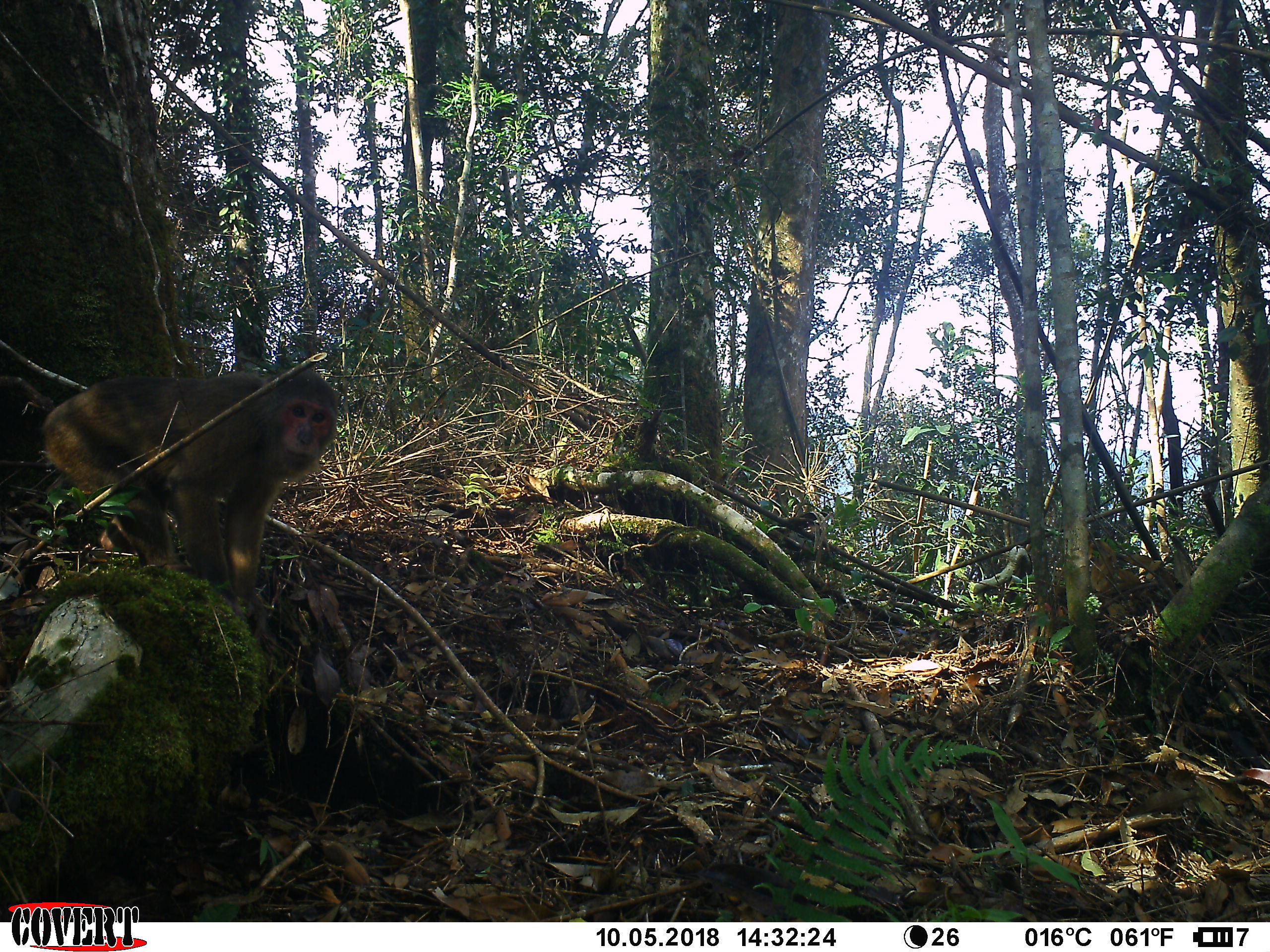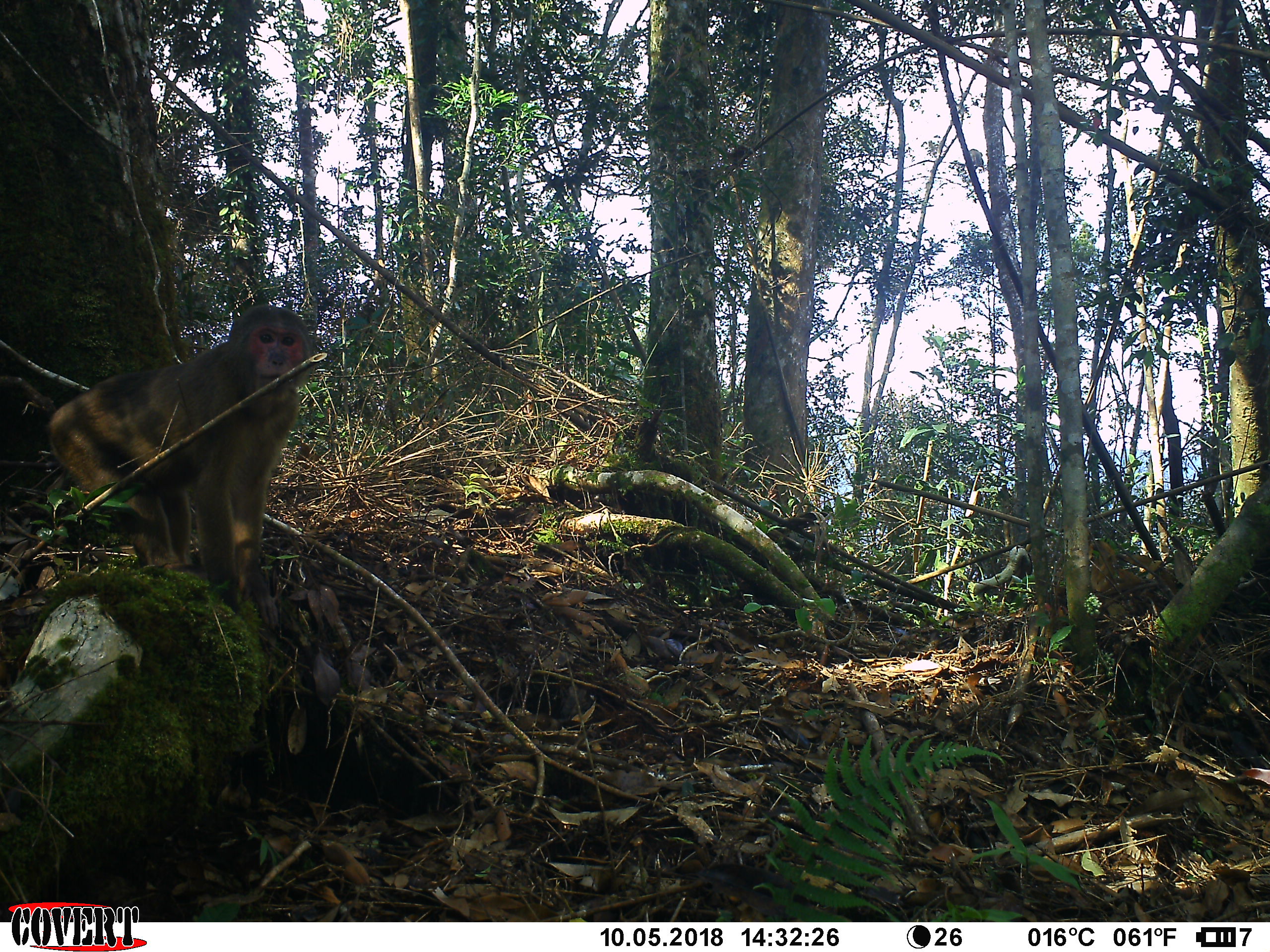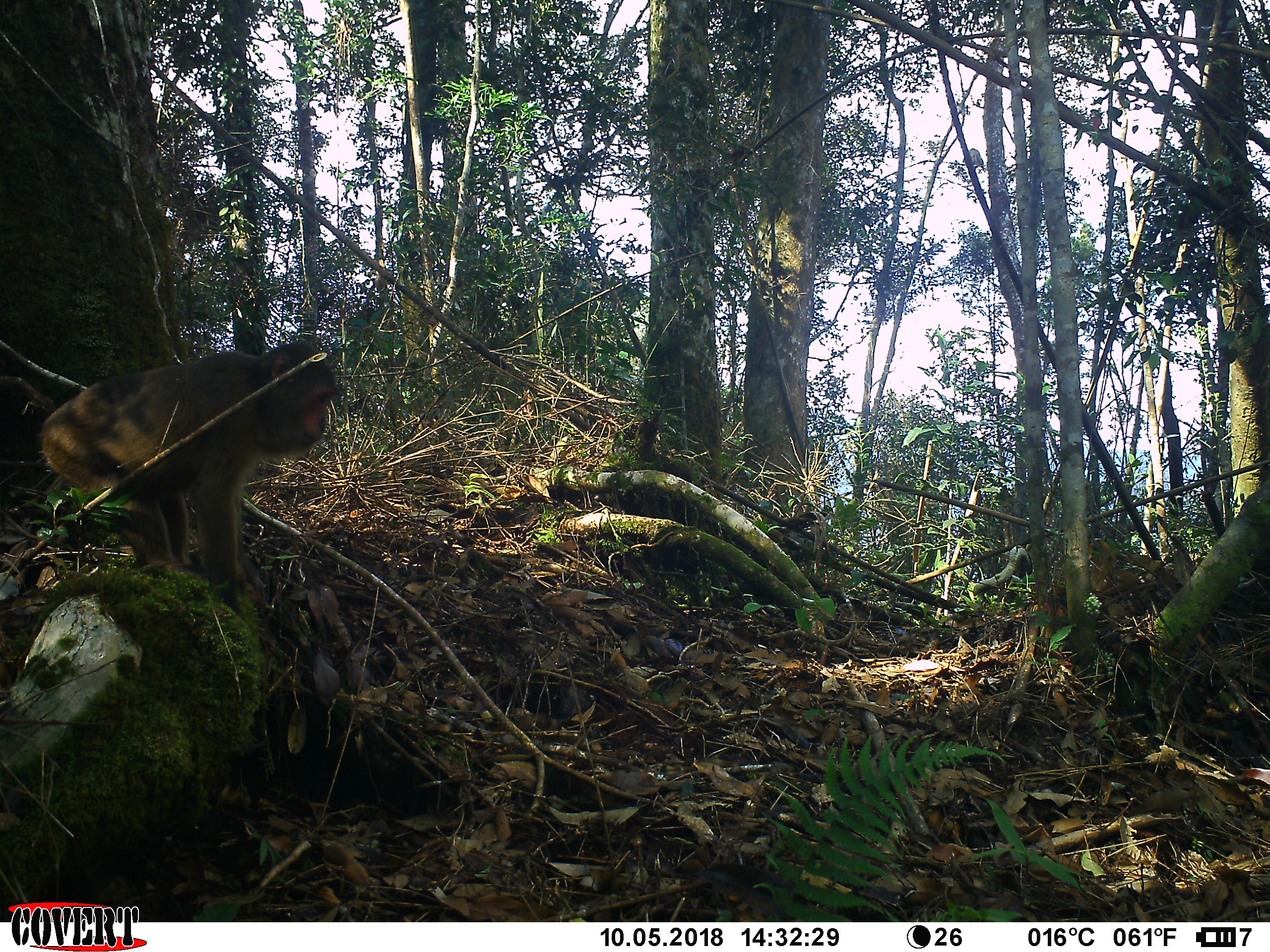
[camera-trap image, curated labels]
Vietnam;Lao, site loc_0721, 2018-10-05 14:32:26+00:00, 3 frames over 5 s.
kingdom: Animalia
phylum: Chordata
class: Mammalia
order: Primates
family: Cercopithecidae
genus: Macaca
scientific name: Macaca arctoides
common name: stump-tailed macaque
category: stump tailed macaque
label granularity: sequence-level